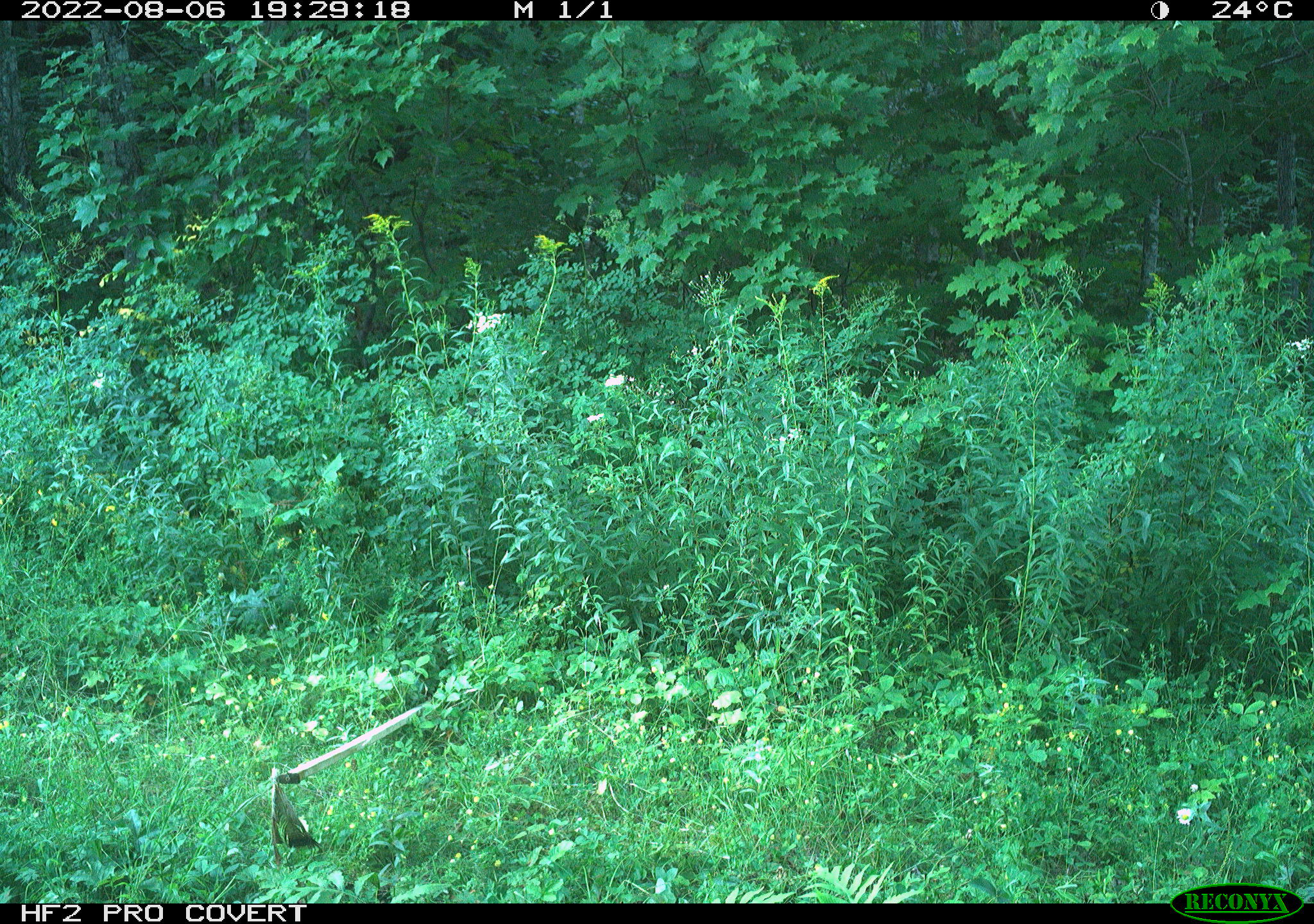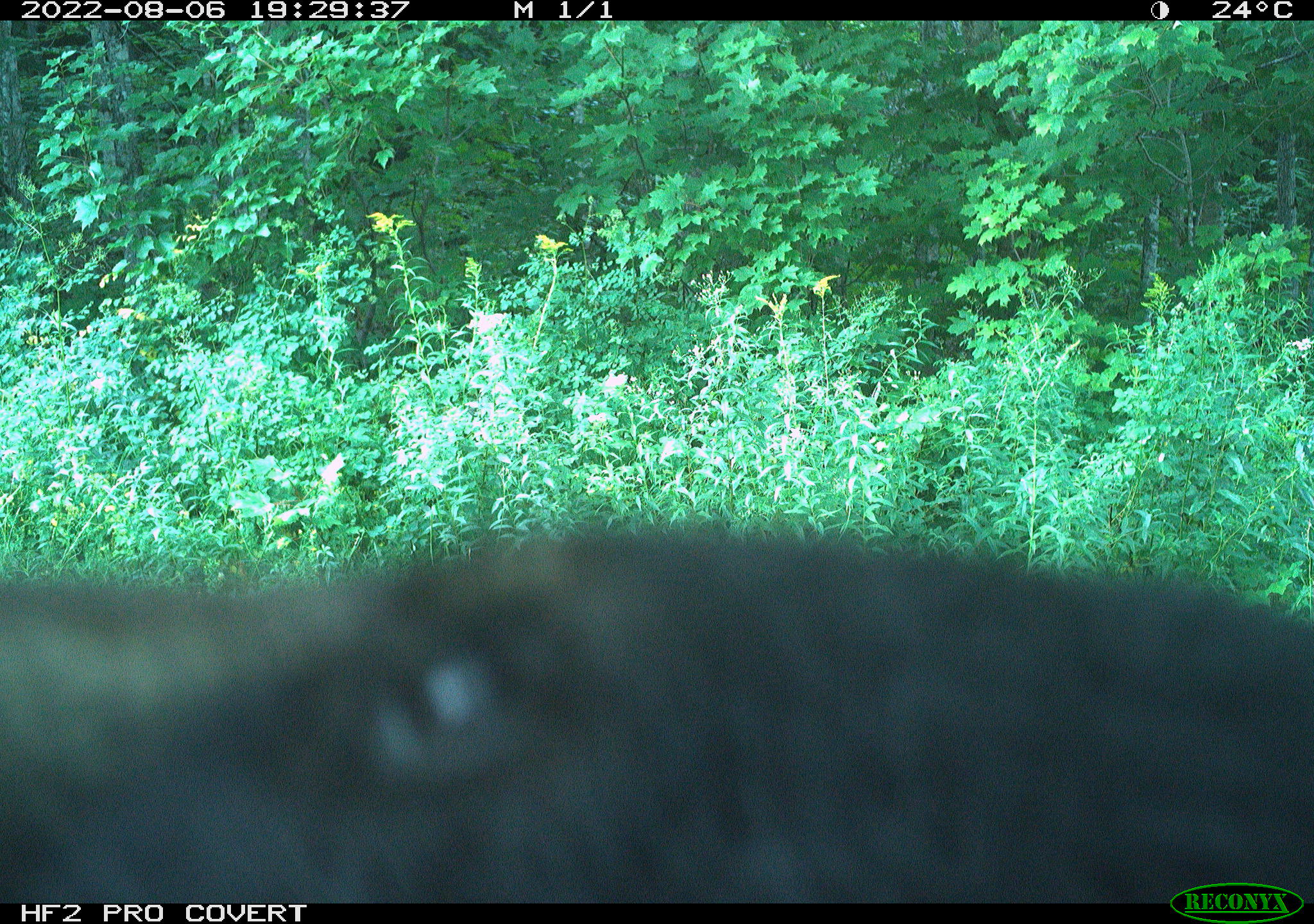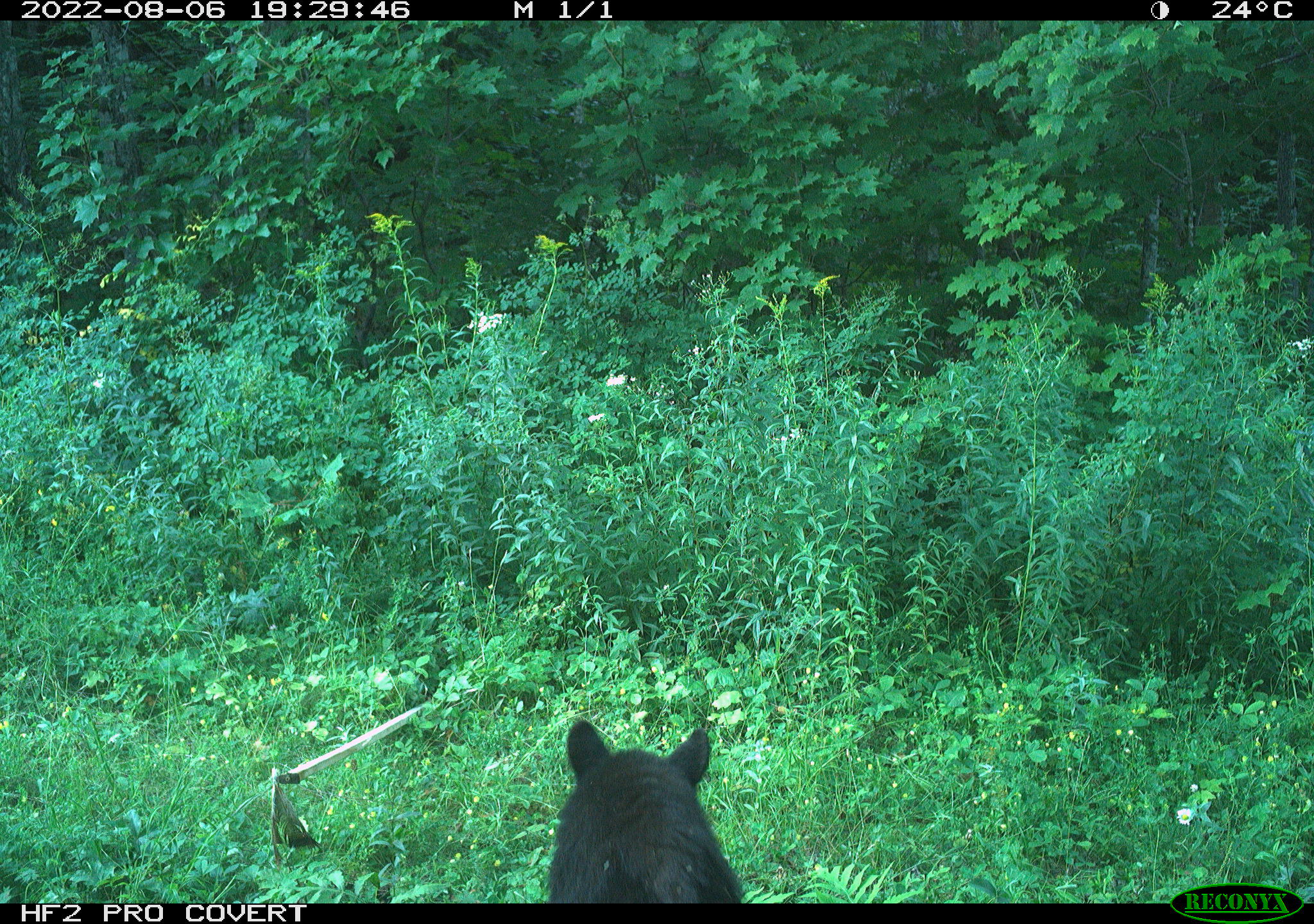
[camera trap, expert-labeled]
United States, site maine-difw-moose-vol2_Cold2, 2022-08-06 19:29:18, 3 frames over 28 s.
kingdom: Animalia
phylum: Chordata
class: Mammalia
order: Carnivora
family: Ursidae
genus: Ursus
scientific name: Ursus americanus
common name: black bear